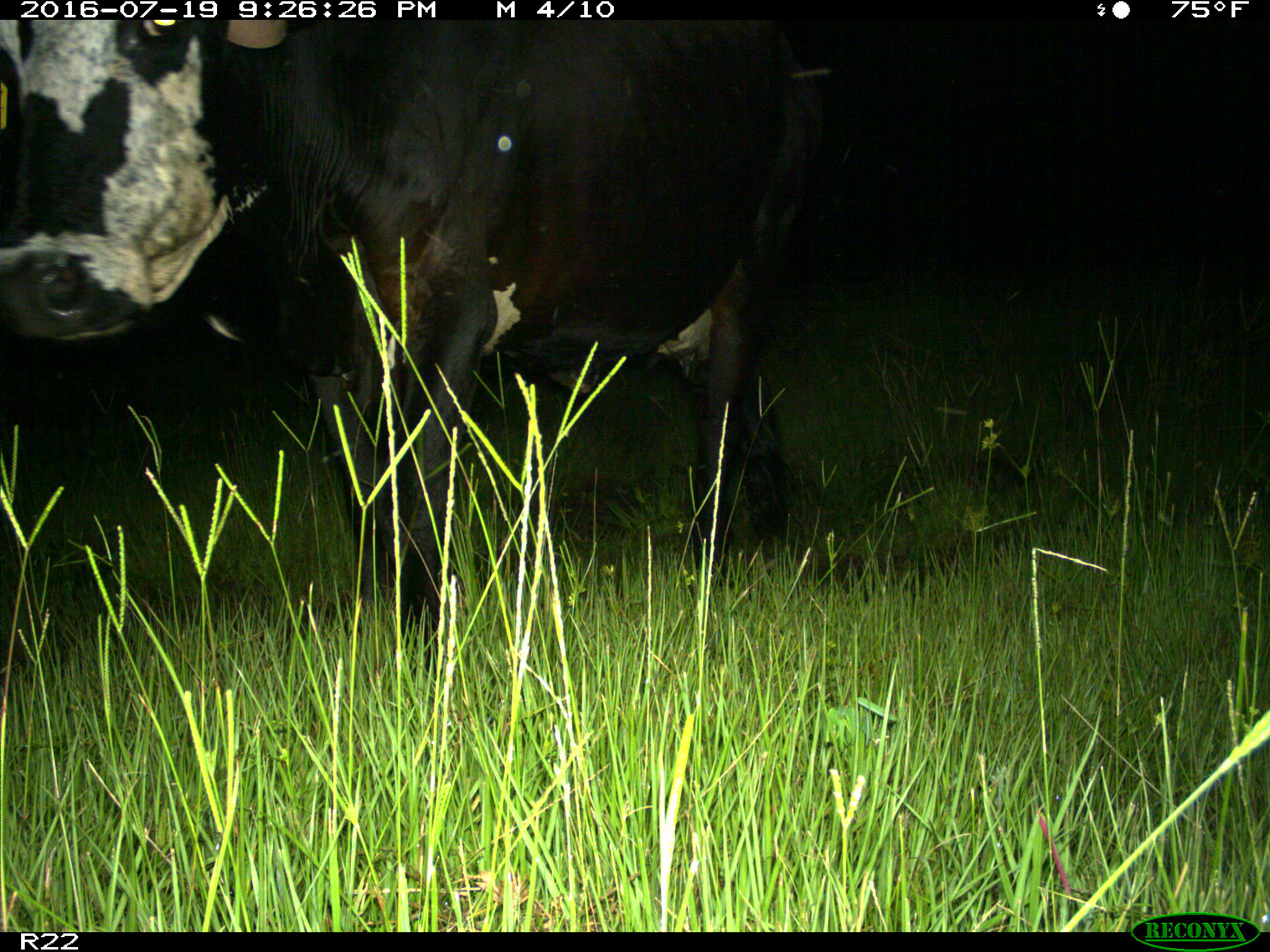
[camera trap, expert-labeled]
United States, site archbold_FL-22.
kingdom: Animalia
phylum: Chordata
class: Mammalia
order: Artiodactyla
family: Bovidae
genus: Bos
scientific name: Bos taurus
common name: domestic cow